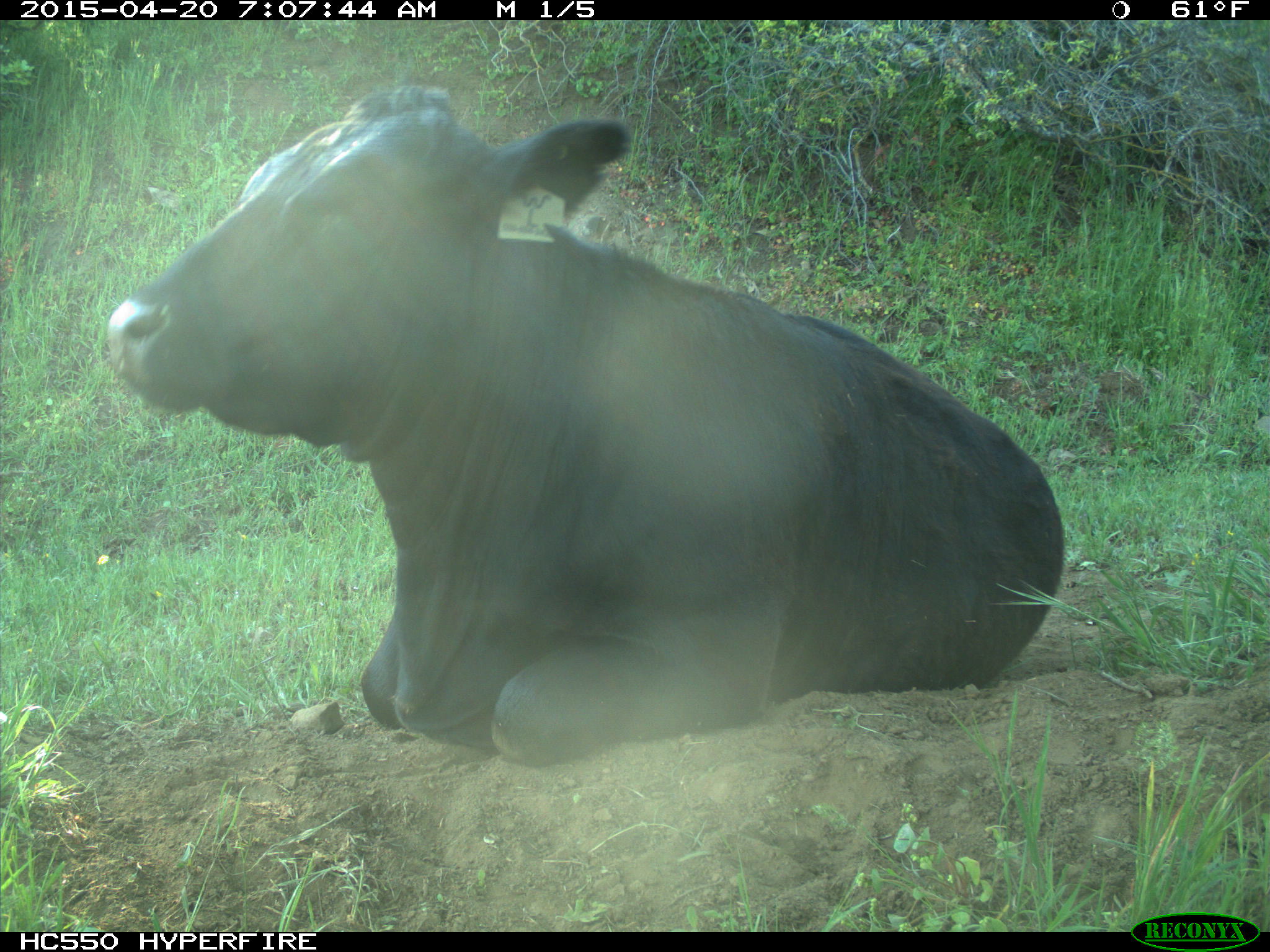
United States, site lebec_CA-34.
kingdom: Animalia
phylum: Chordata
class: Mammalia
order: Artiodactyla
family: Bovidae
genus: Bos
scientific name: Bos taurus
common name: domestic cow